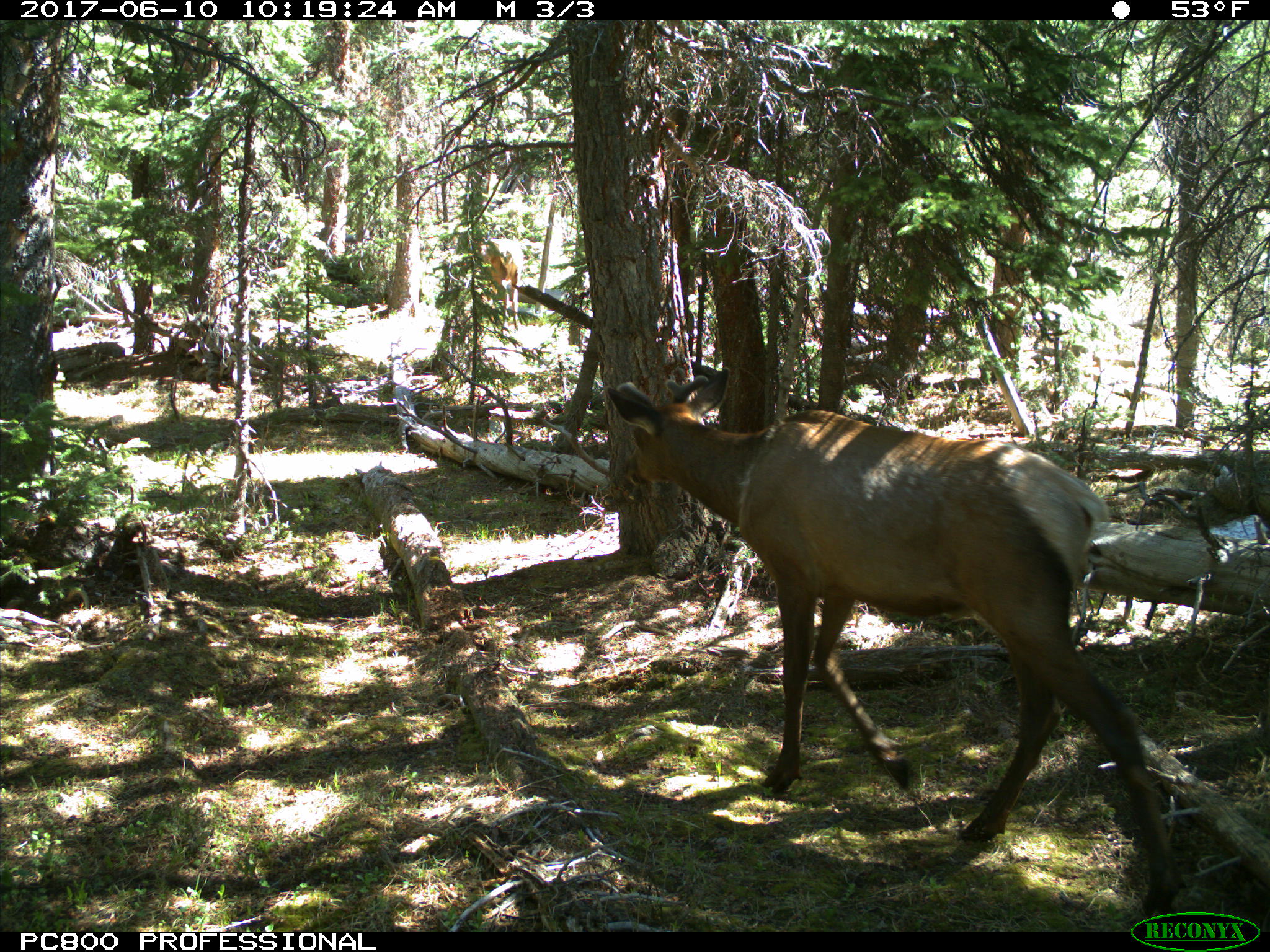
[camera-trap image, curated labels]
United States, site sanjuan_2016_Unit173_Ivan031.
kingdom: Animalia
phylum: Chordata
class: Mammalia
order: Artiodactyla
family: Cervidae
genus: Cervus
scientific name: Cervus elaphus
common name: red deer